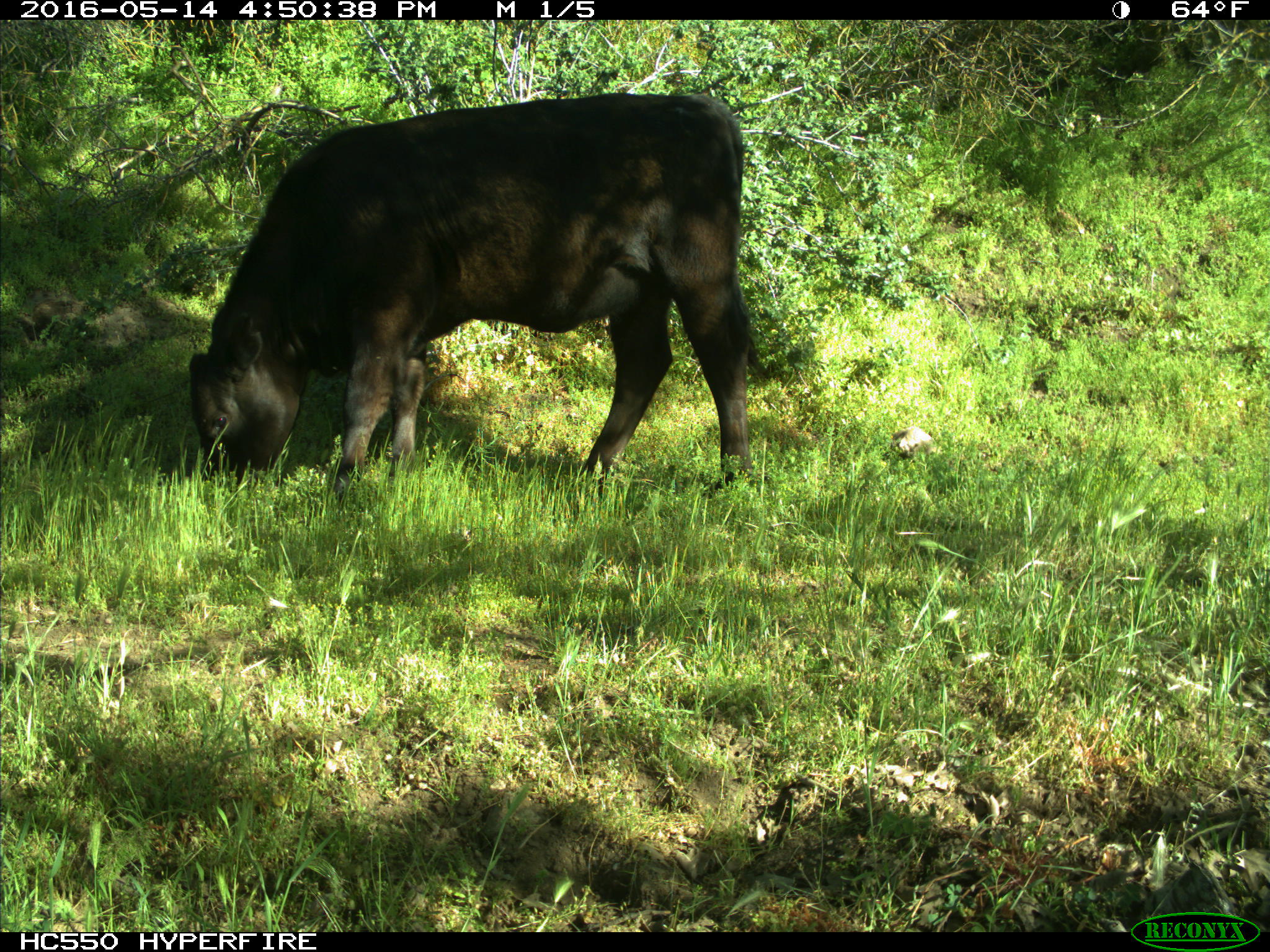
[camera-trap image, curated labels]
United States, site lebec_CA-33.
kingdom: Animalia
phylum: Chordata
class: Mammalia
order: Artiodactyla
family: Bovidae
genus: Bos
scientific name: Bos taurus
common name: domestic cow